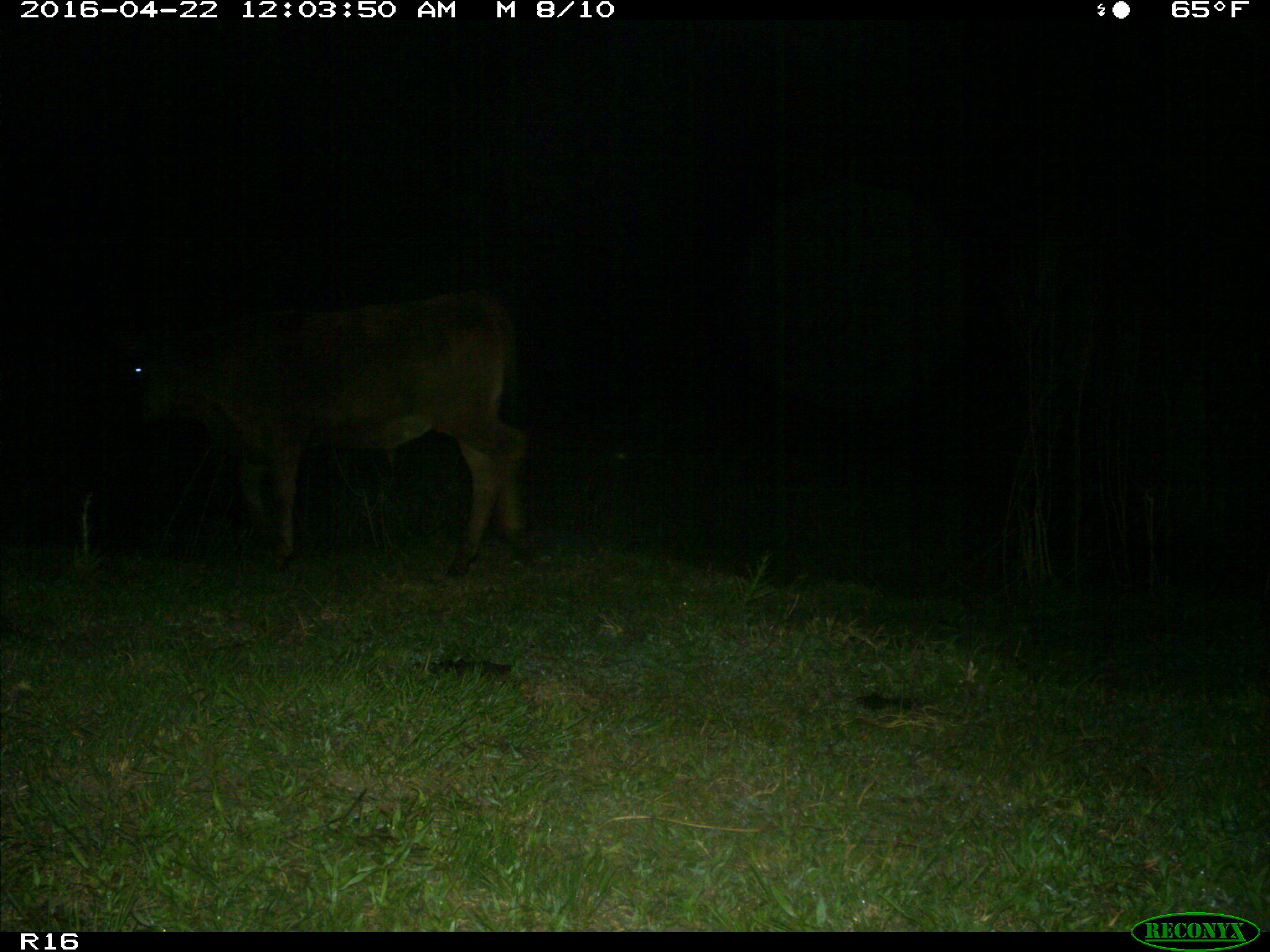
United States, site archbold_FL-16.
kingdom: Animalia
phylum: Chordata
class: Mammalia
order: Artiodactyla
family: Bovidae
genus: Bos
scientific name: Bos taurus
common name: domestic cow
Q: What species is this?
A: Bos taurus (domestic cow).